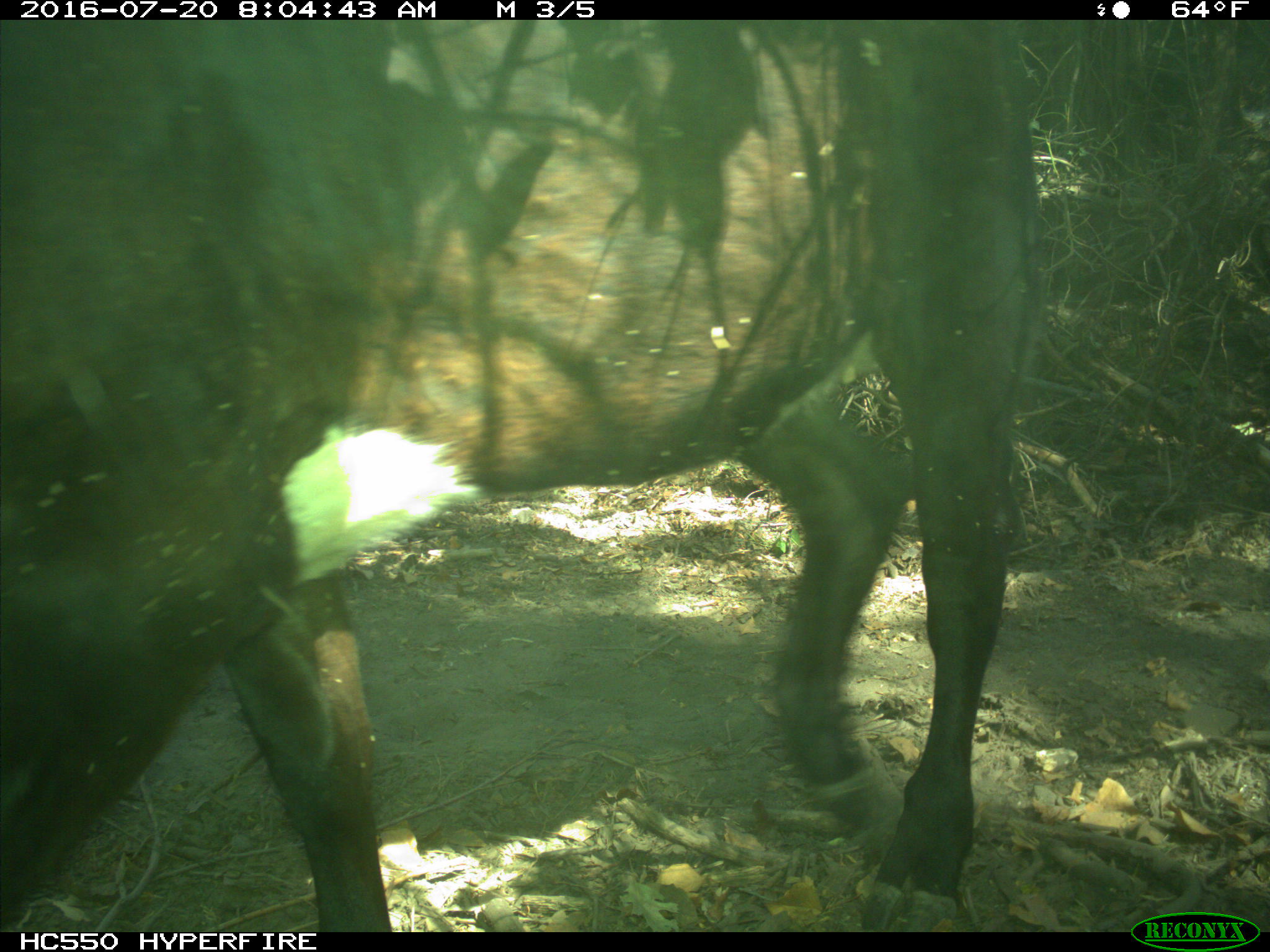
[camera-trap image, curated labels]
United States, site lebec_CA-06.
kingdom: Animalia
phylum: Chordata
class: Mammalia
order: Artiodactyla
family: Bovidae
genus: Bos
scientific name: Bos taurus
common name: domestic cow